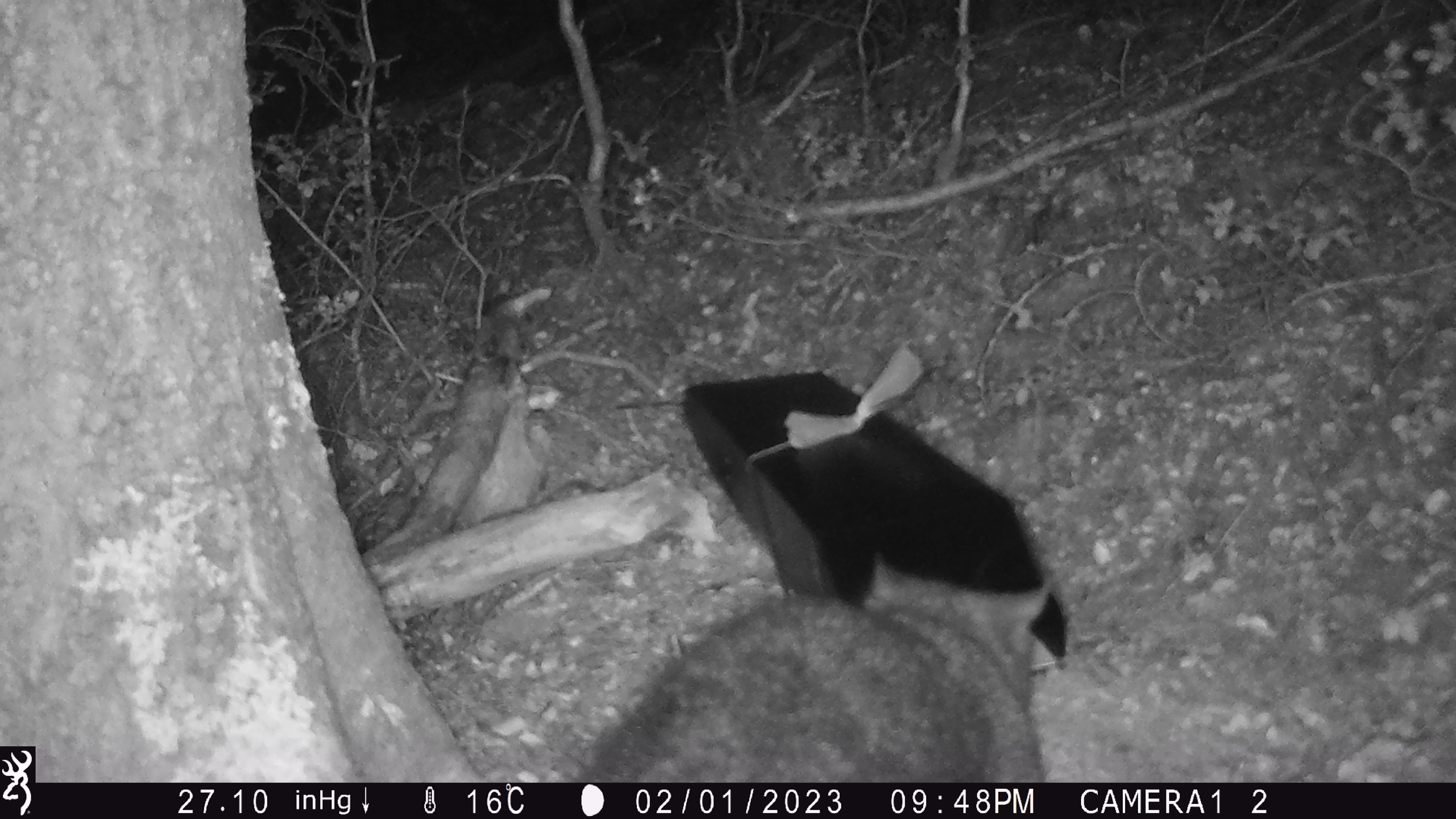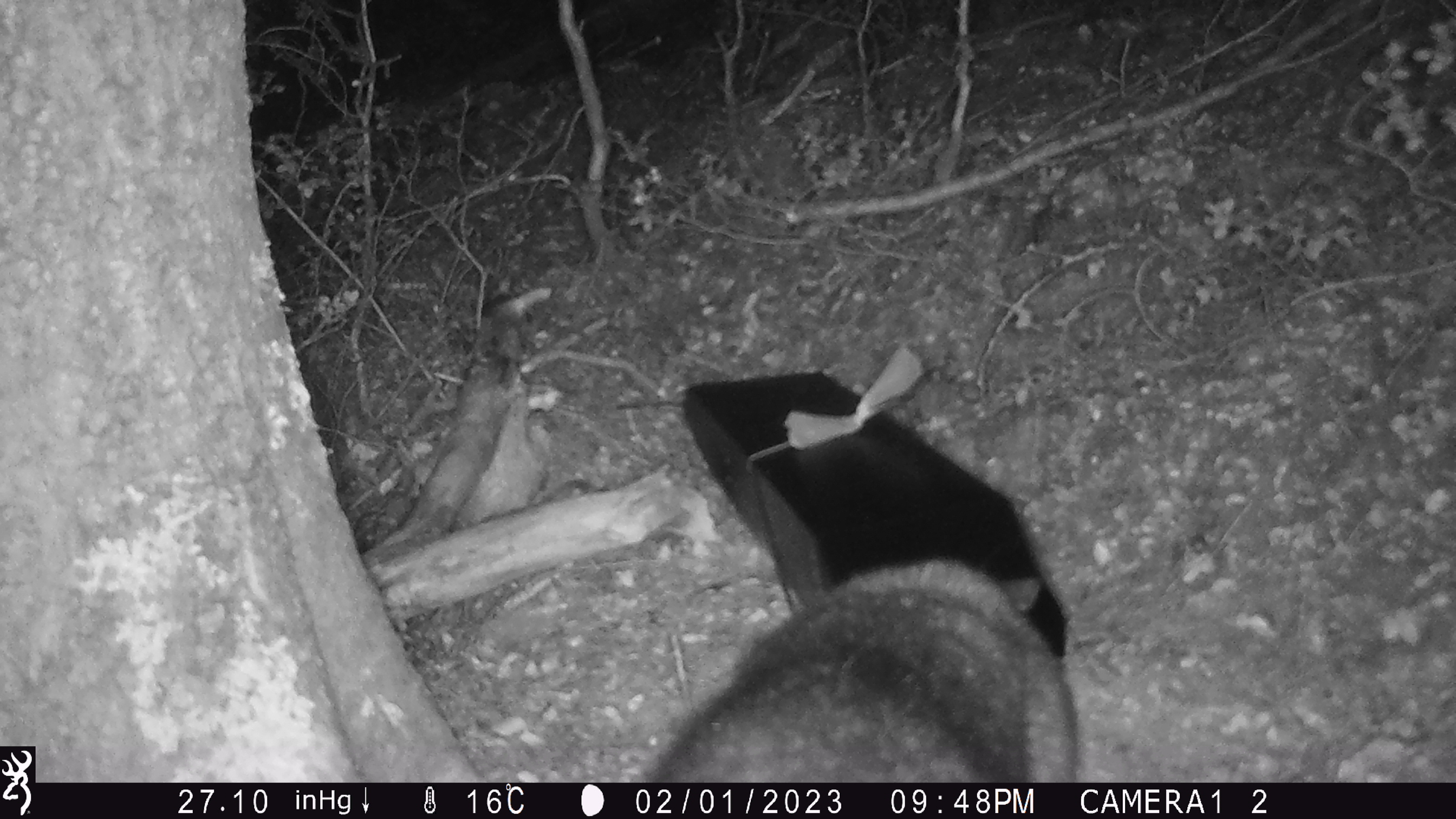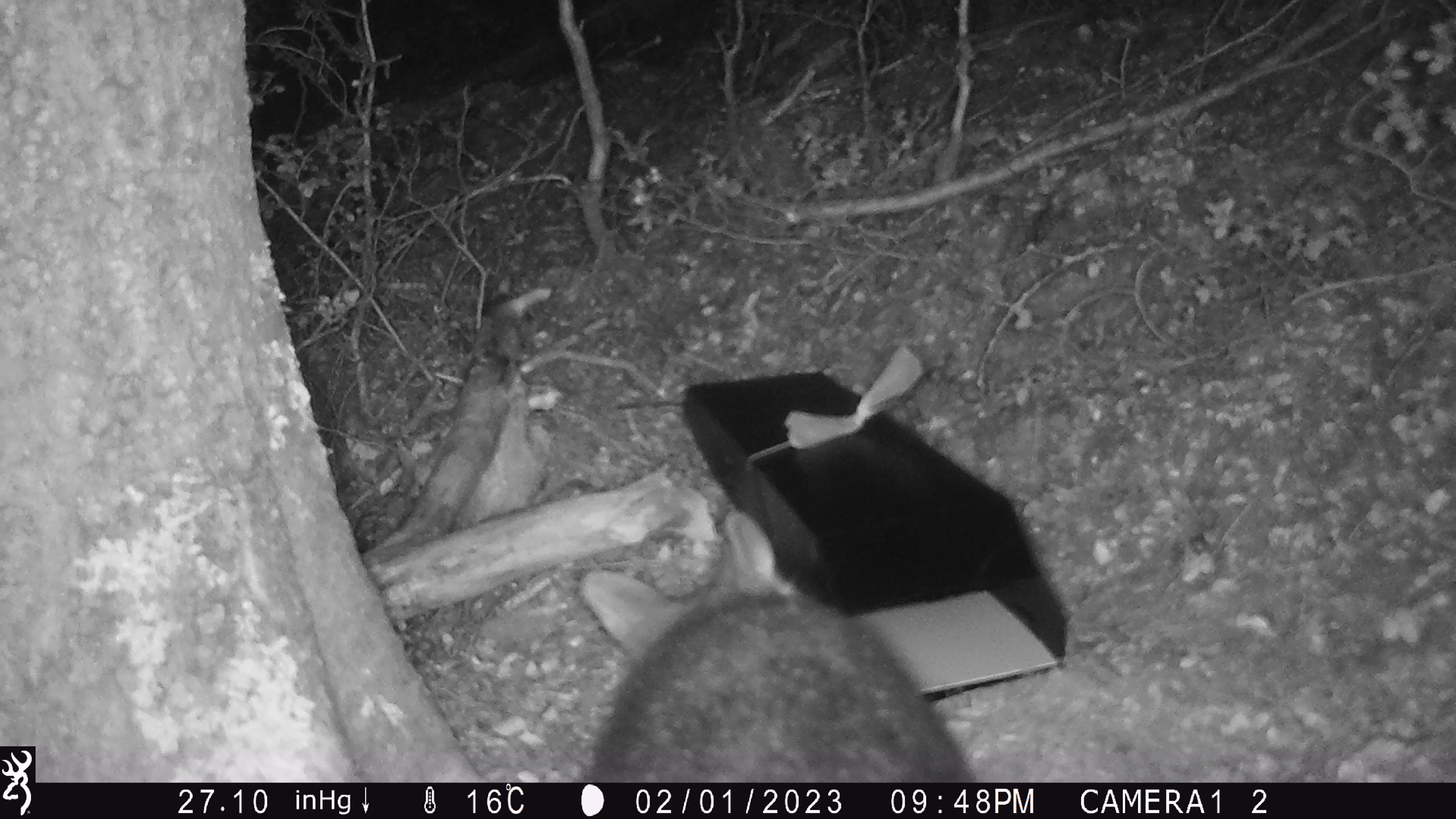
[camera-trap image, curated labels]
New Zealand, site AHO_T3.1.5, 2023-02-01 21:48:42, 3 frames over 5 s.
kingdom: Animalia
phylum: Chordata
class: Mammalia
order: Carnivora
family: Mustelidae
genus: Mustela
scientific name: Mustela erminea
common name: stoat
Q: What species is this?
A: Stoat (Mustela erminea).